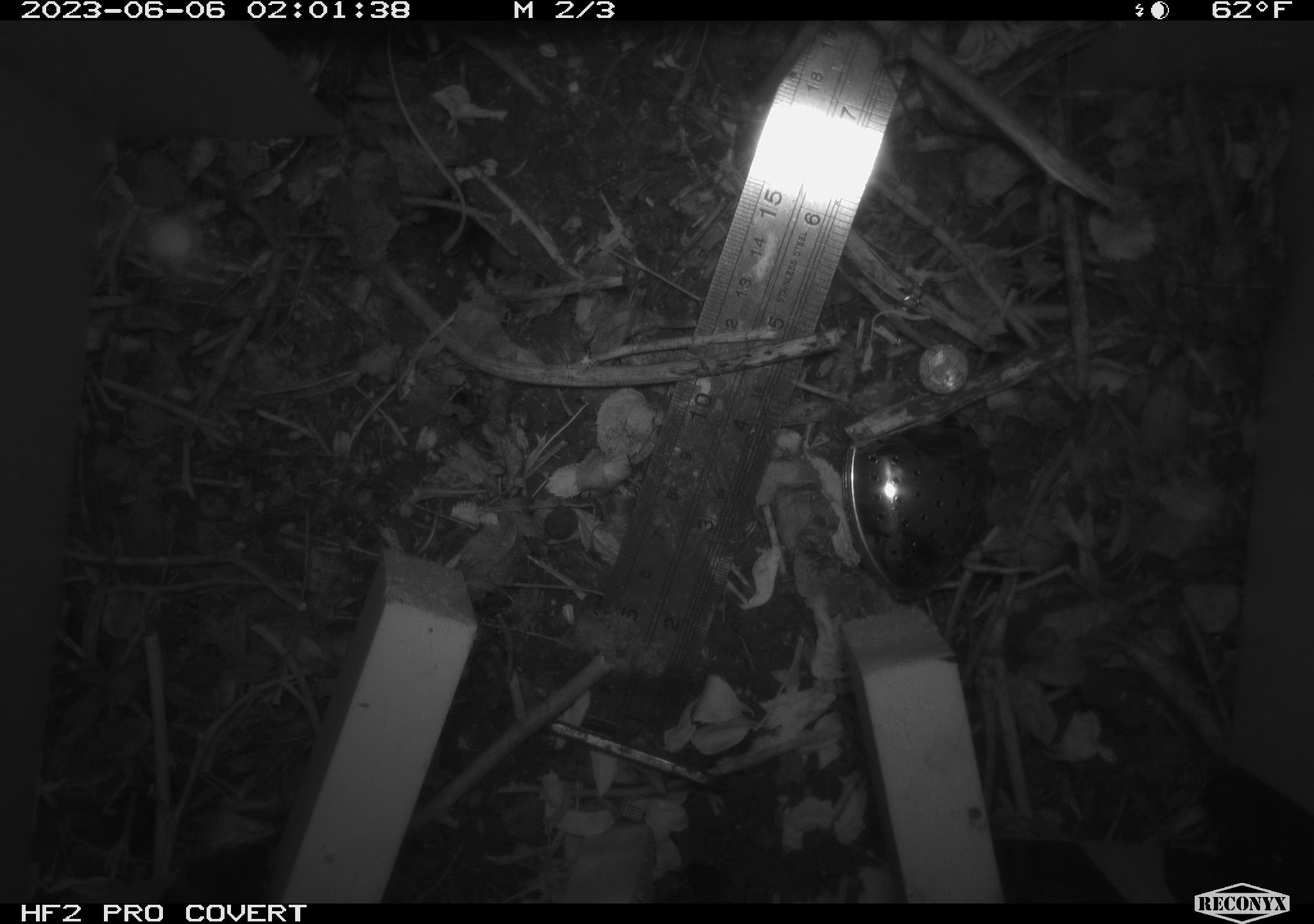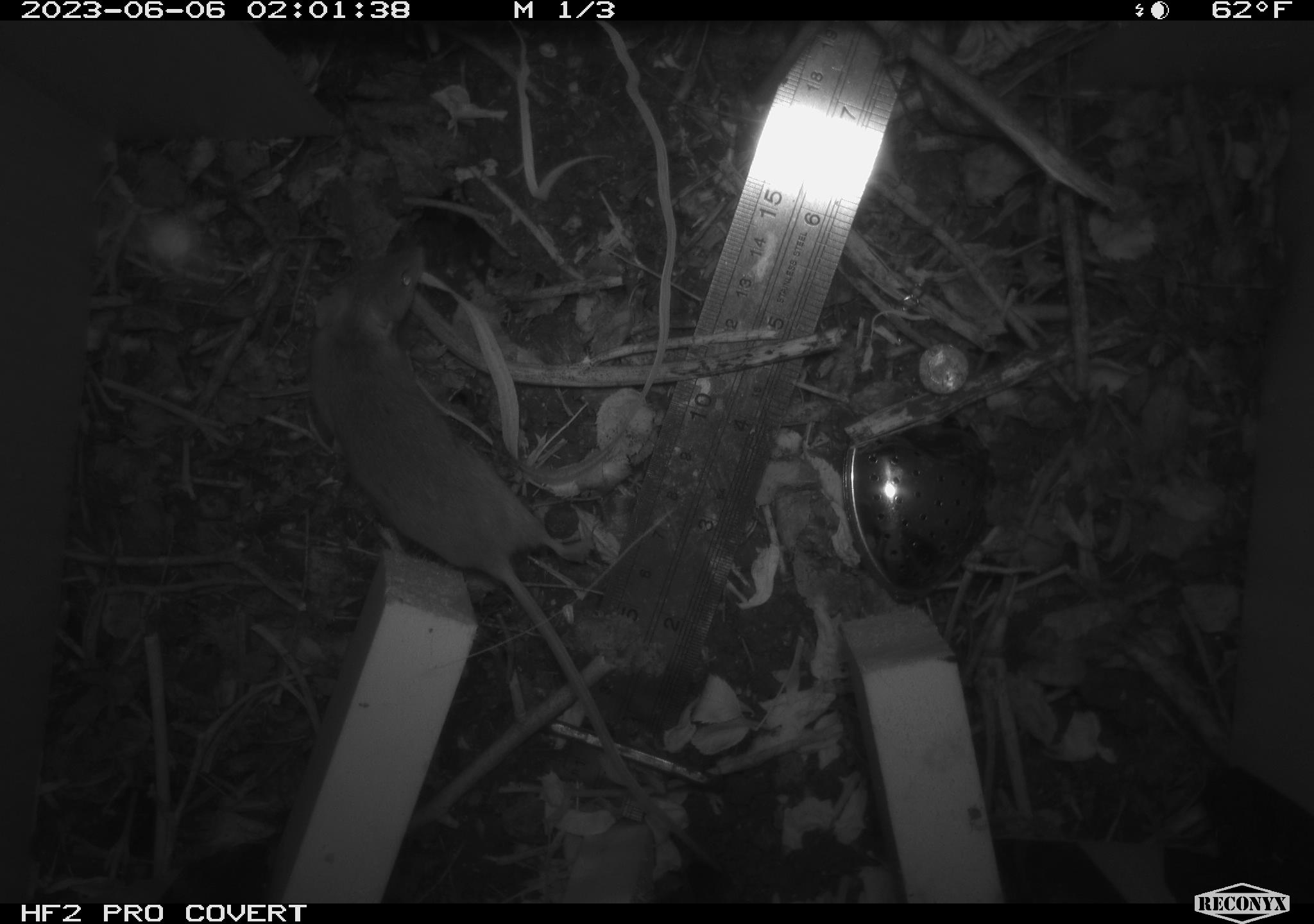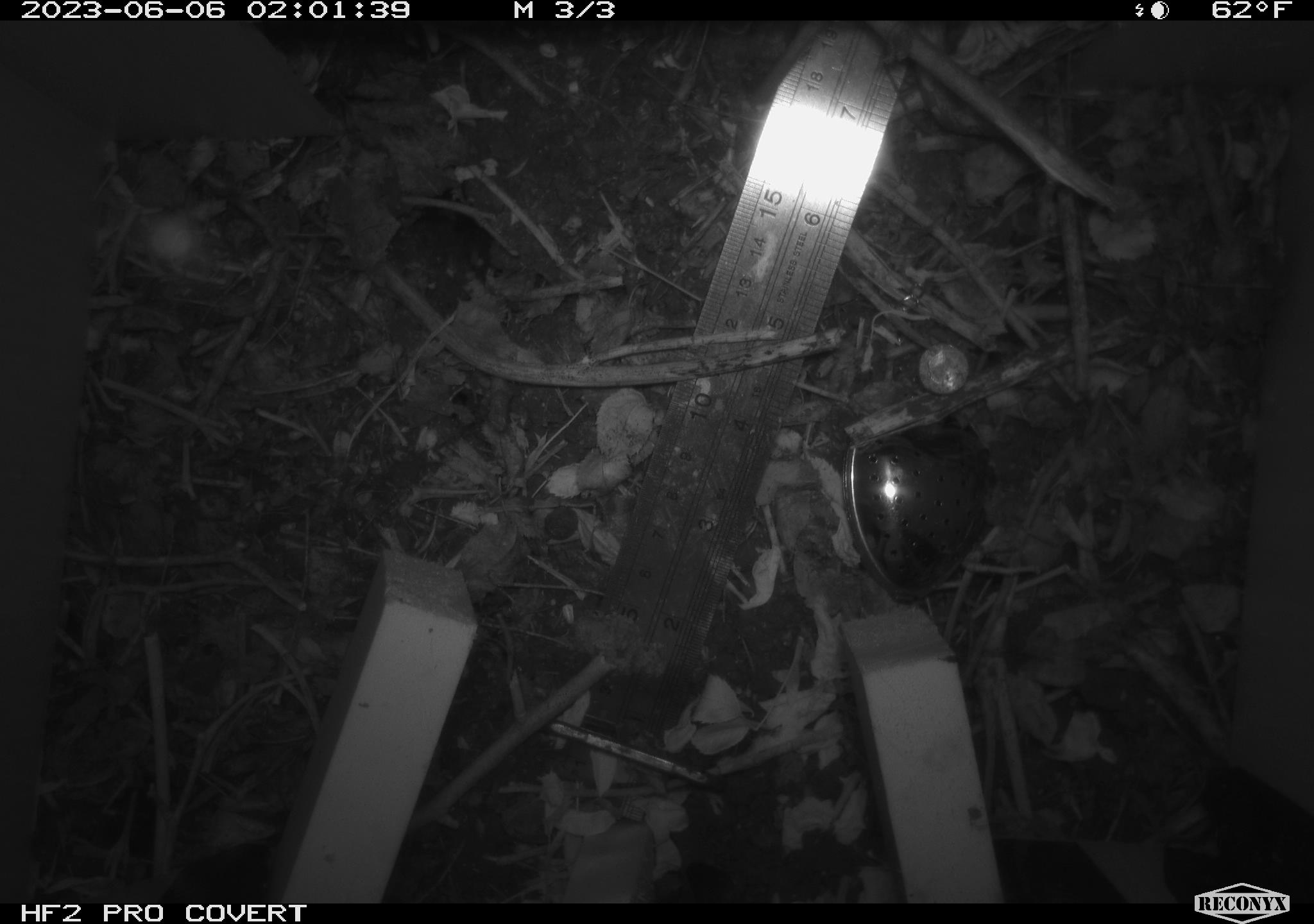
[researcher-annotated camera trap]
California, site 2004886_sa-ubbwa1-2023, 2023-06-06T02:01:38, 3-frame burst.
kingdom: Animalia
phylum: Chordata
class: Mammalia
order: Rodentia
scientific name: Rodentia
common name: rodent